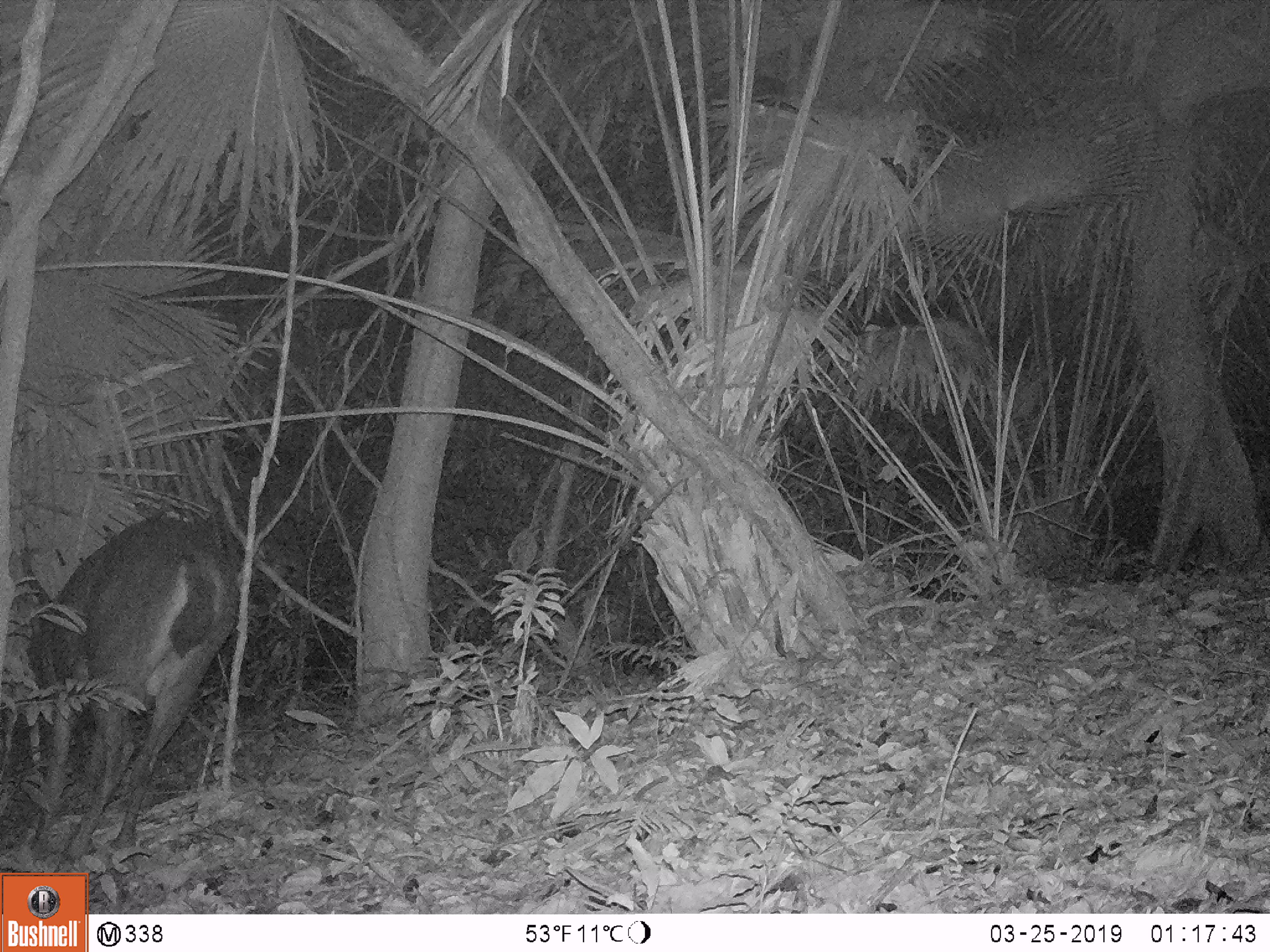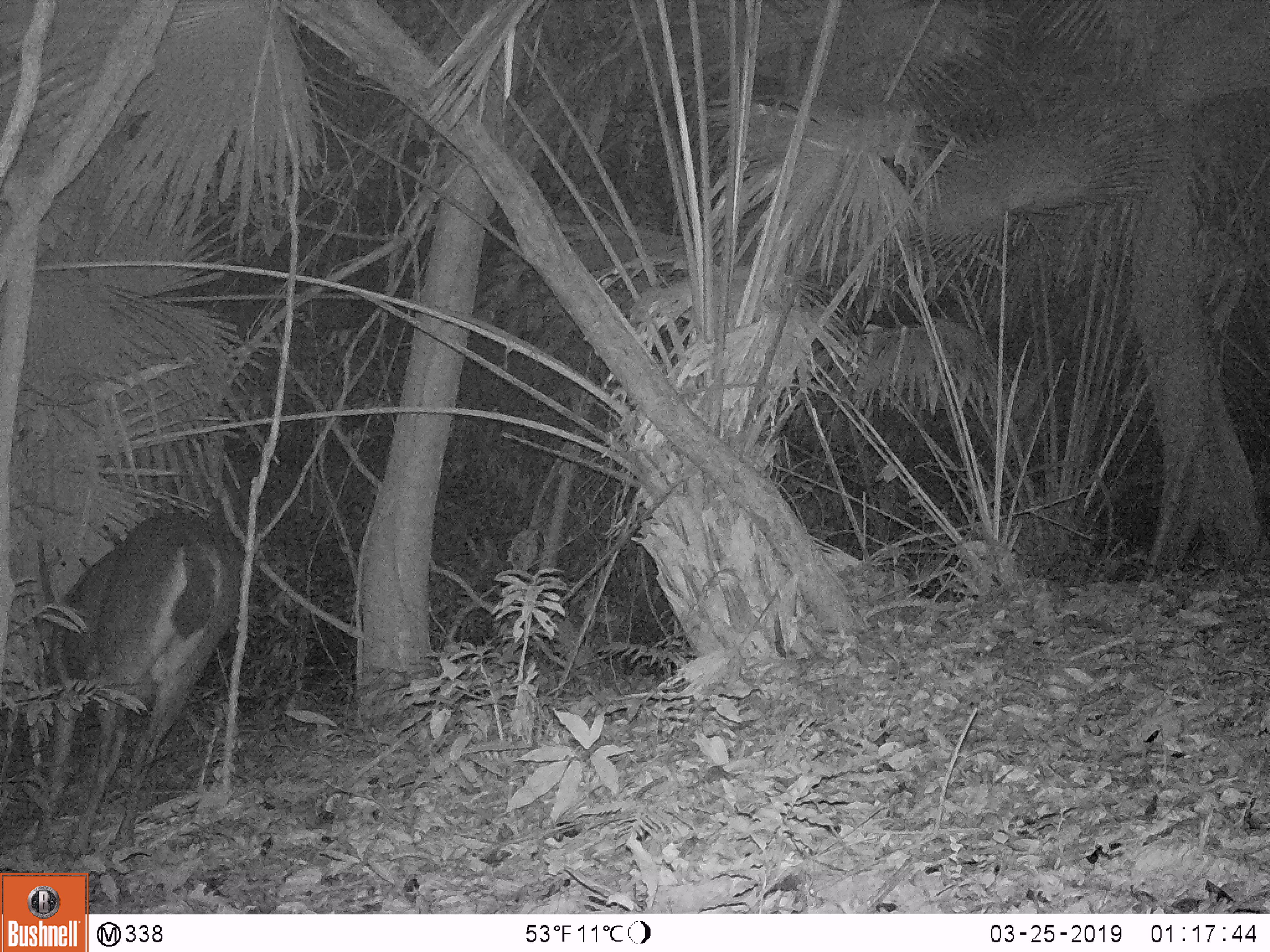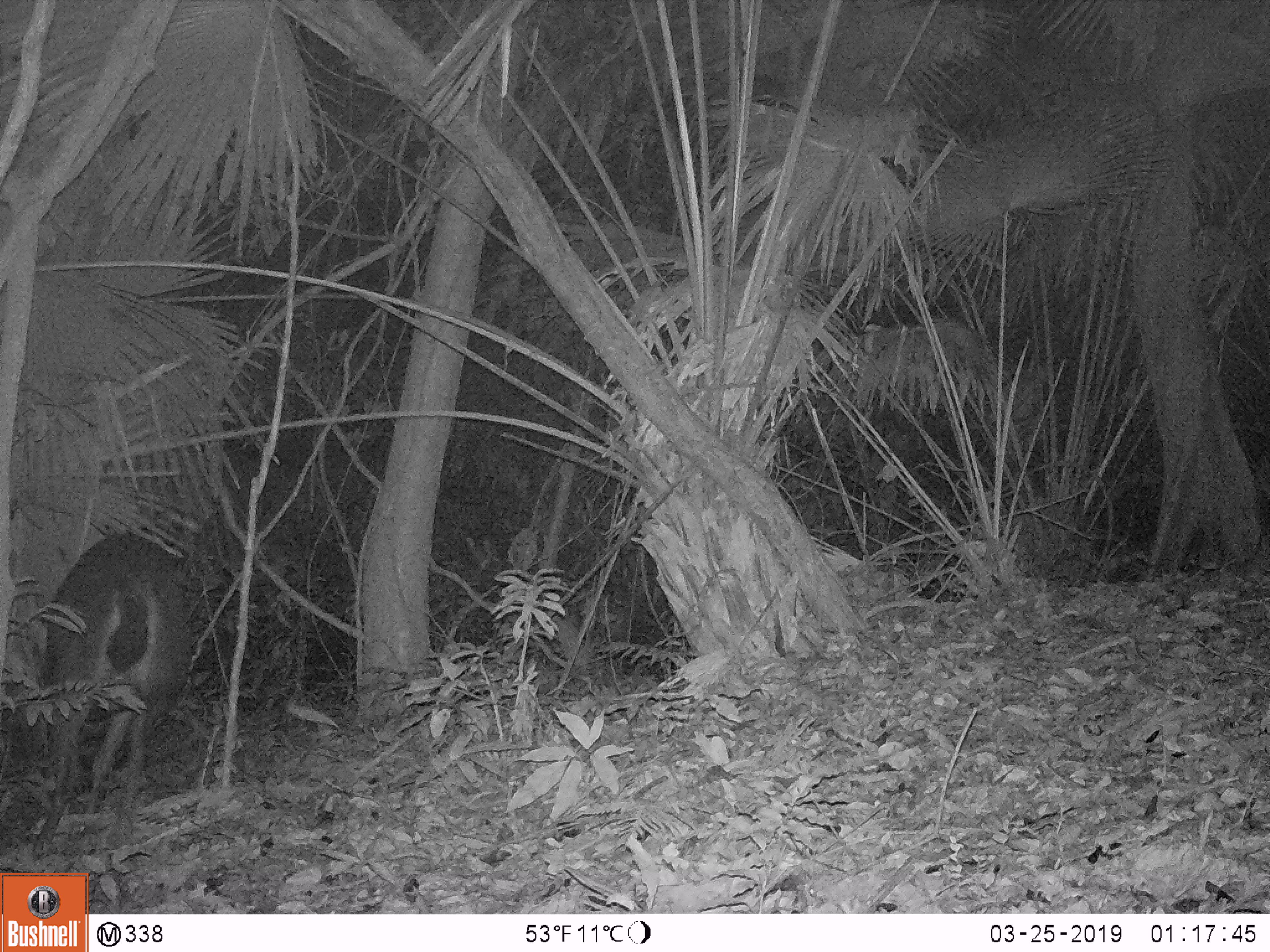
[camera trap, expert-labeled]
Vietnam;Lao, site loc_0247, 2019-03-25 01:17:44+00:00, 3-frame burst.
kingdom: Animalia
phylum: Chordata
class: Mammalia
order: Artiodactyla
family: Cervidae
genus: Rusa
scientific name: Rusa unicolor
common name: sambar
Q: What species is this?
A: Sambar (Rusa unicolor).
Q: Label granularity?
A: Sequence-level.